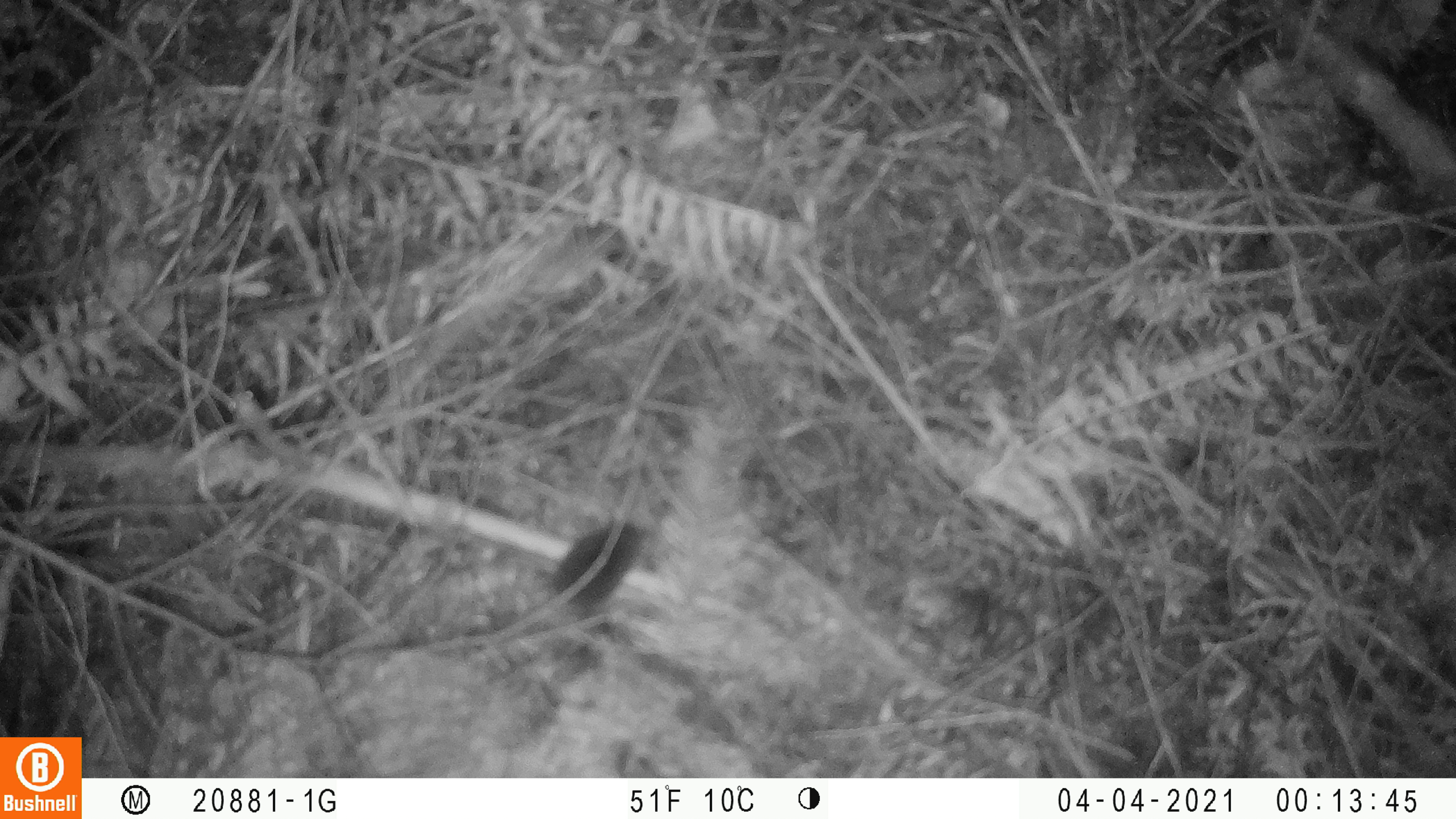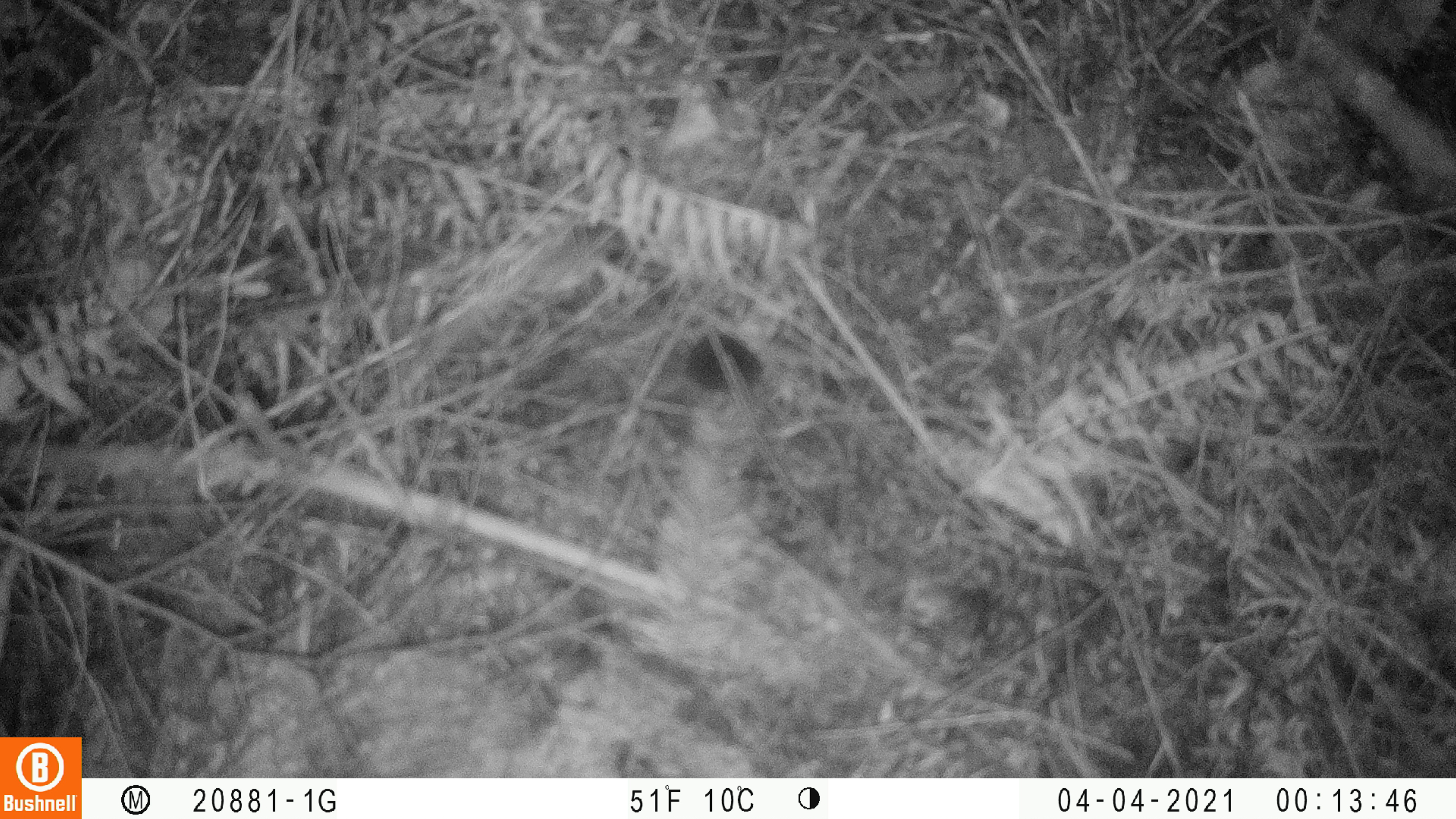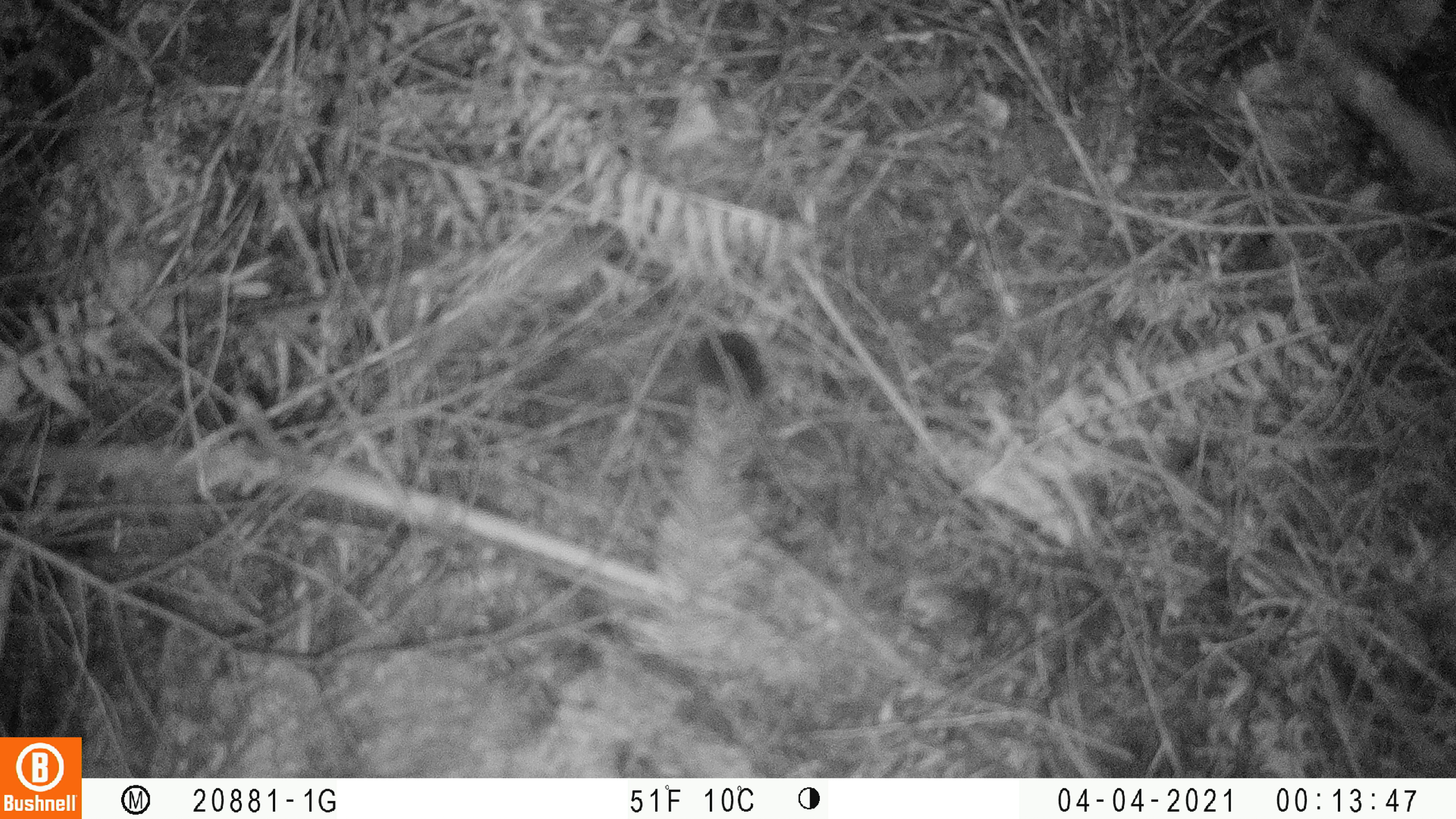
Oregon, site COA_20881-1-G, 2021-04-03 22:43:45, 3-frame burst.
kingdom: Animalia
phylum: Chordata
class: Mammalia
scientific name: Mammalia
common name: small mammal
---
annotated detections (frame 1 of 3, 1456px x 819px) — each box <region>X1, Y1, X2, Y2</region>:
small mammal: <region>479, 477, 703, 670</region>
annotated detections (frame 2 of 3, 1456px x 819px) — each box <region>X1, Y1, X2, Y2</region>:
small mammal: <region>627, 295, 811, 431</region>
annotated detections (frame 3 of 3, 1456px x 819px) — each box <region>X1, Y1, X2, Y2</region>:
small mammal: <region>644, 282, 808, 438</region>